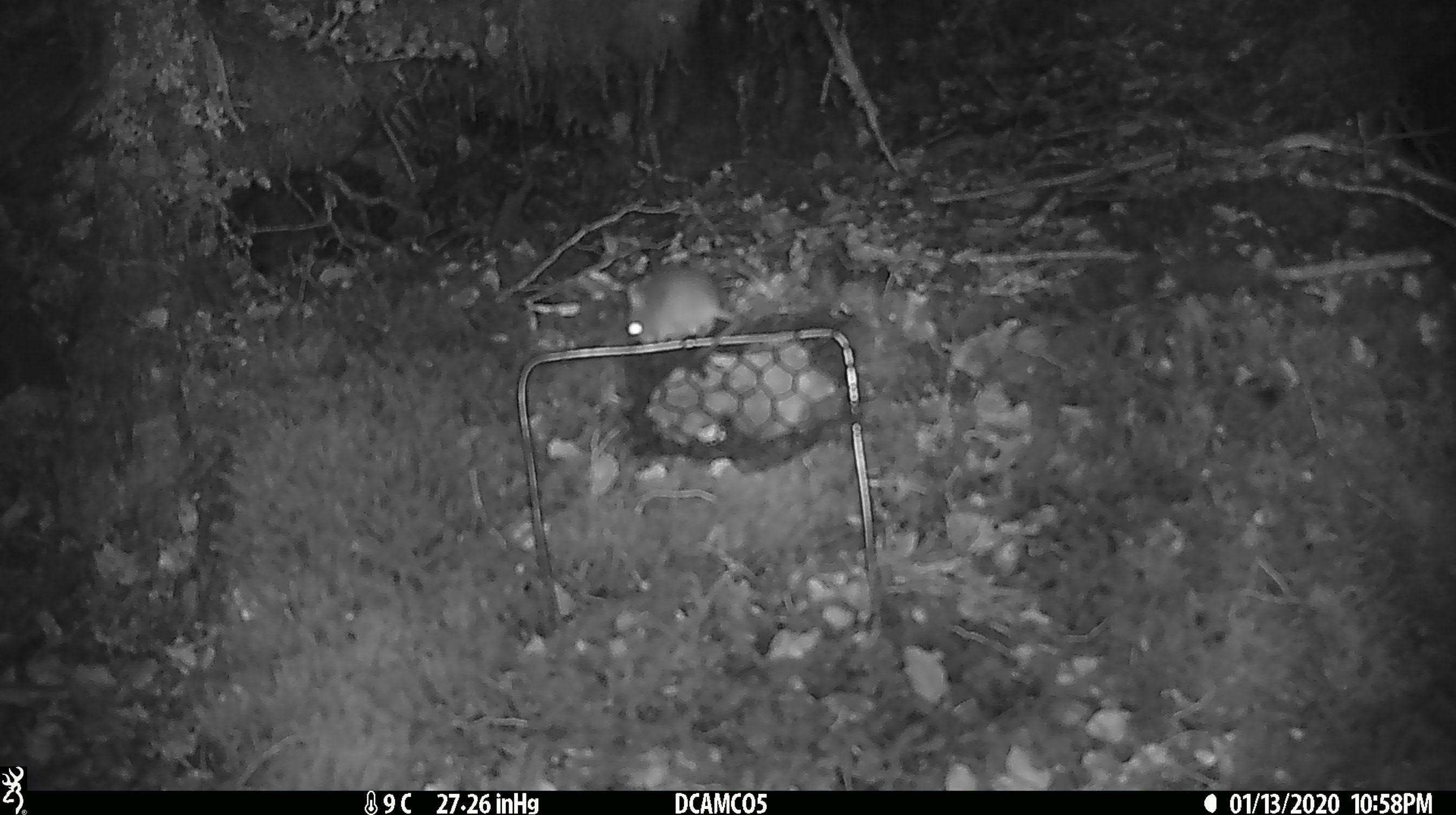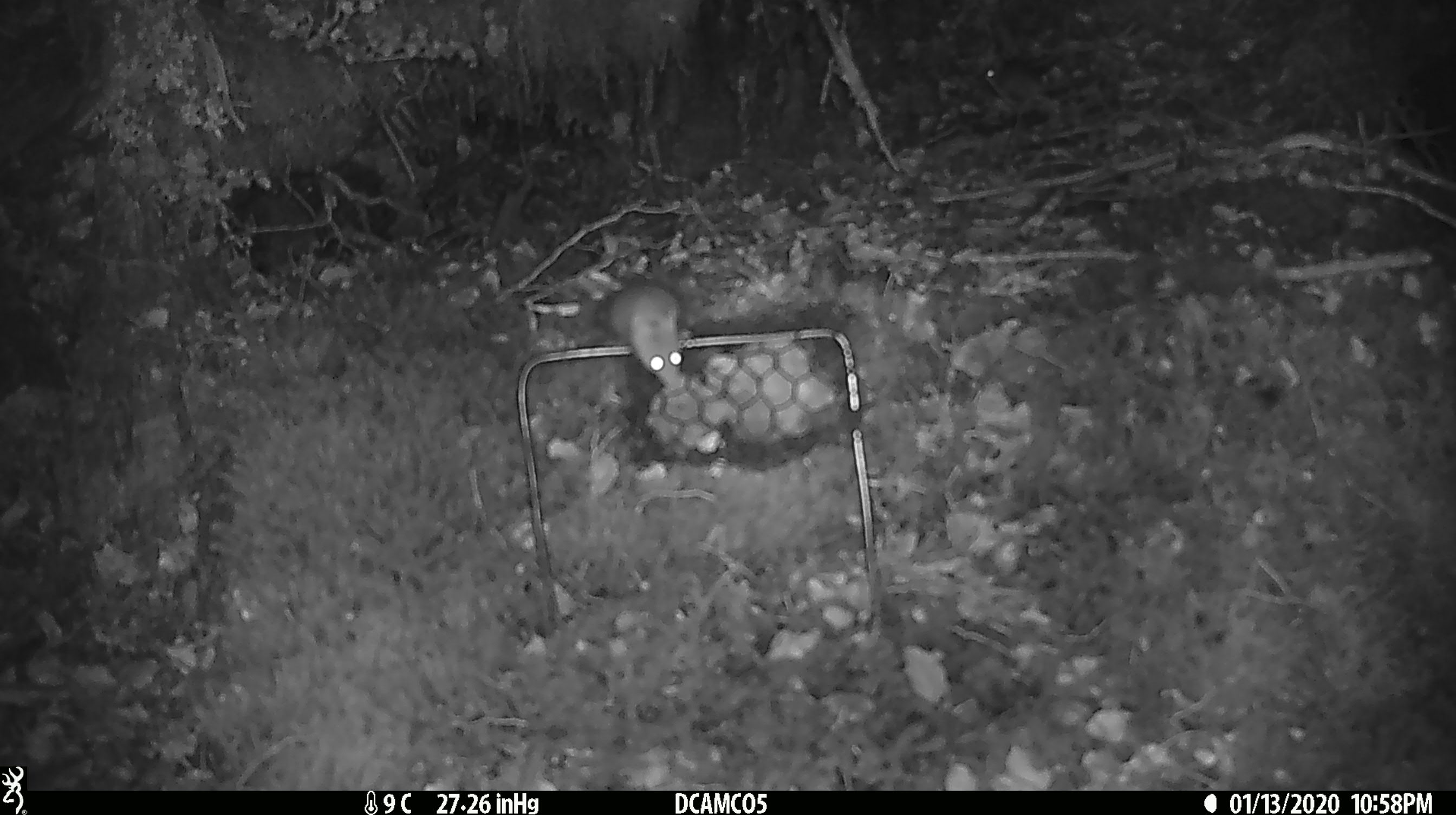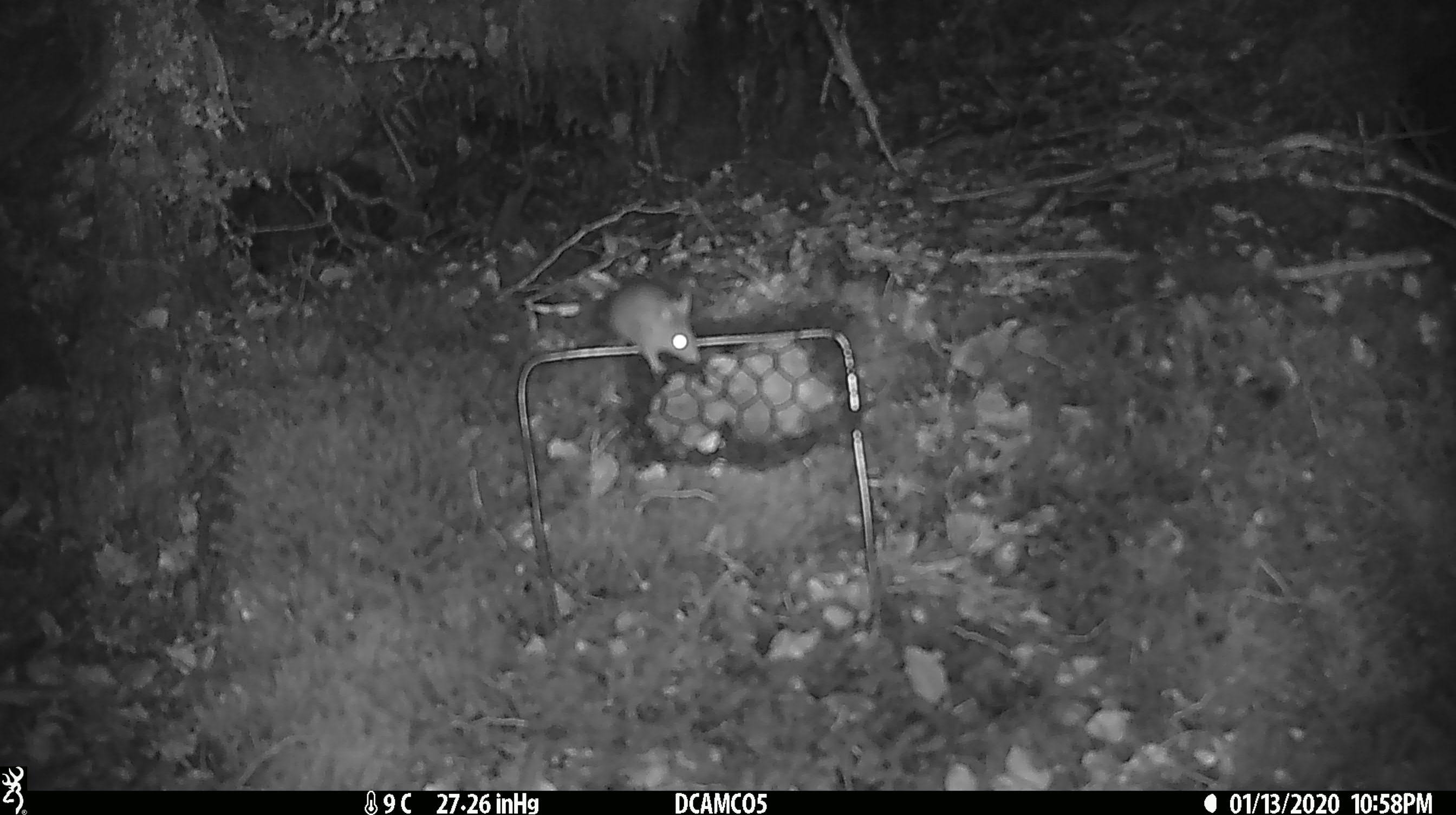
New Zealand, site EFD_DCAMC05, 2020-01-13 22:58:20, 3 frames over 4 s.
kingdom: Animalia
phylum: Chordata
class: Mammalia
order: Rodentia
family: Muridae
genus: Mus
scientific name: Mus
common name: mouse